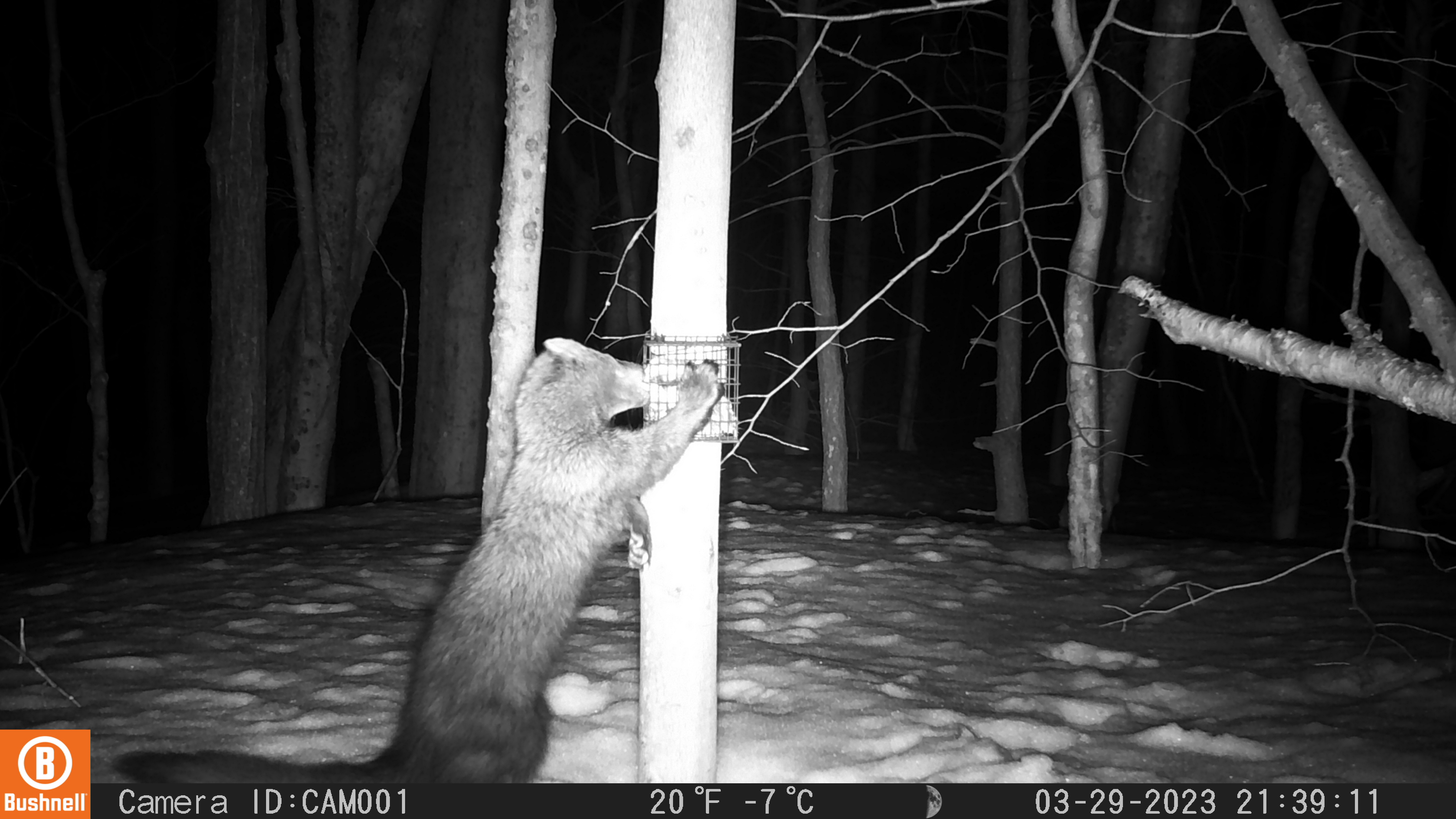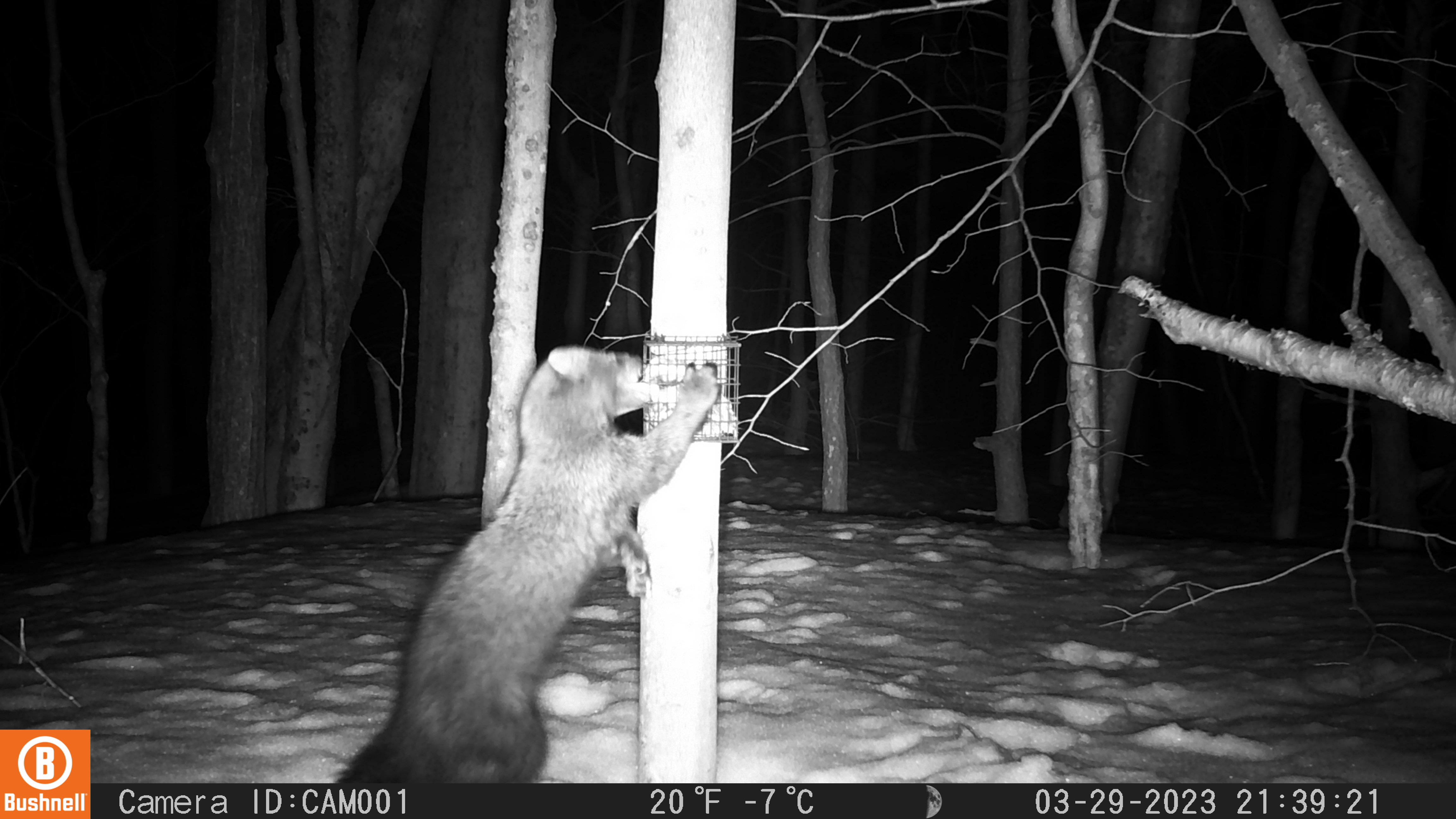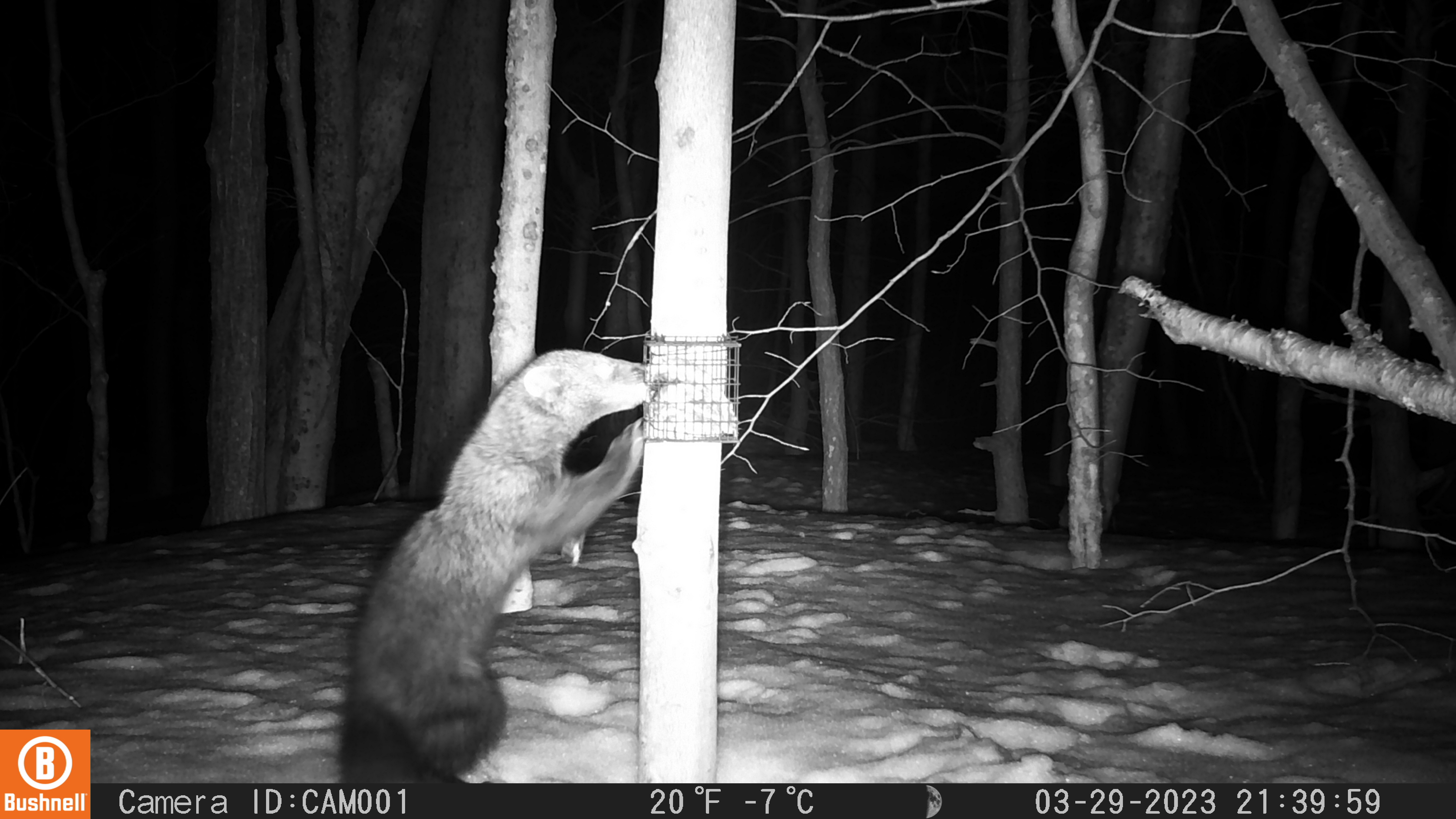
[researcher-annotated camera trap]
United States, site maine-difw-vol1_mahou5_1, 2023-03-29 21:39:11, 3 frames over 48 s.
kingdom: Animalia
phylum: Chordata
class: Mammalia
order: Carnivora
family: Mustelidae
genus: Pekania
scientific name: Pekania pennanti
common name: fisher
Fisher (Pekania pennanti).